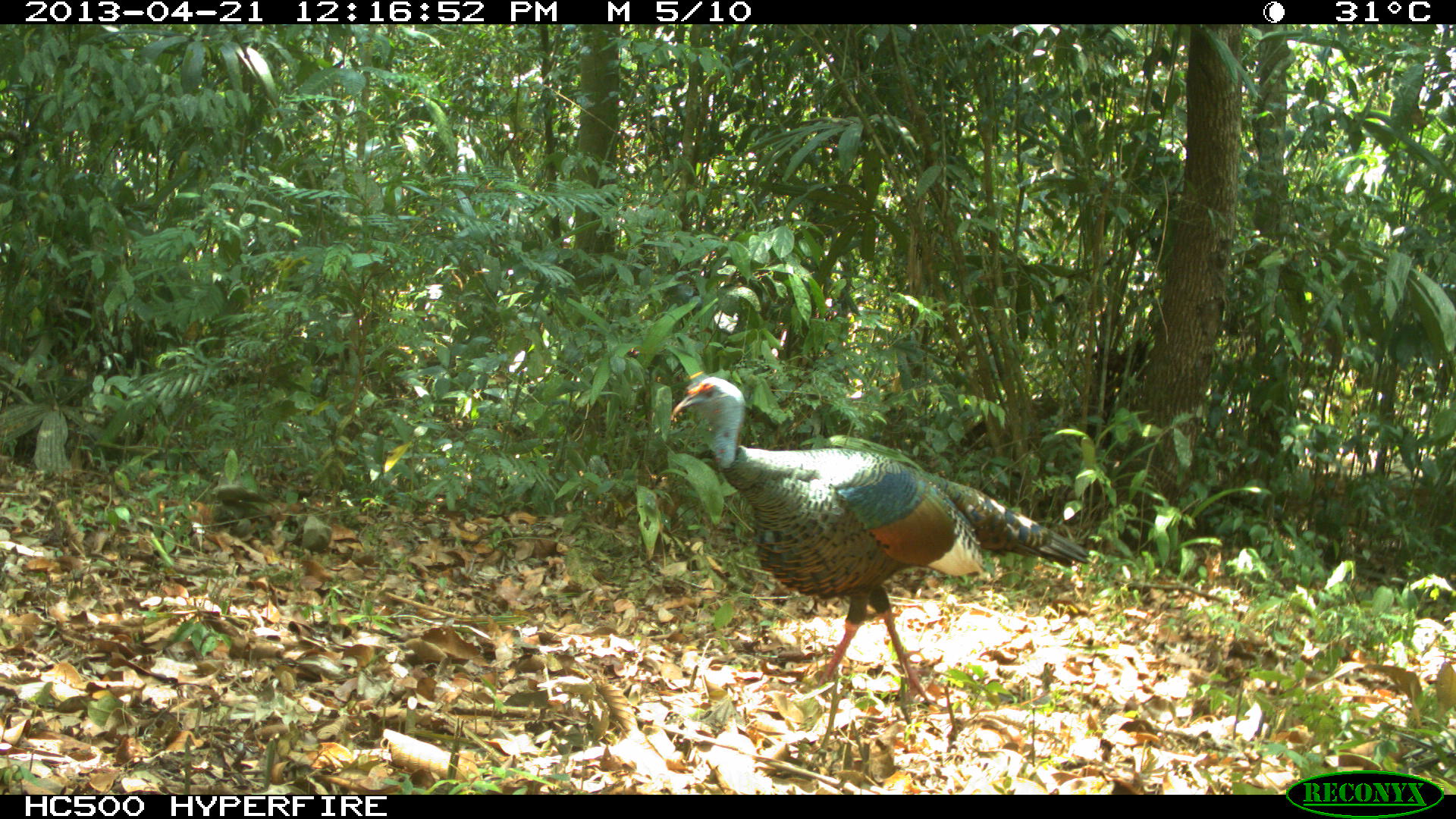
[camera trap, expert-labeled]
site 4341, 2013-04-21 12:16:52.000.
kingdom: Animalia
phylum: Chordata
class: Aves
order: Galliformes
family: Phasianidae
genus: Meleagris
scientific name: Meleagris ocellata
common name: ocellated turkey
Meleagris ocellata (ocellated turkey), count 1, sex male.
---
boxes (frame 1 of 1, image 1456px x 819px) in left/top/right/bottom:
meleagris ocellata: 670/375/1090/704